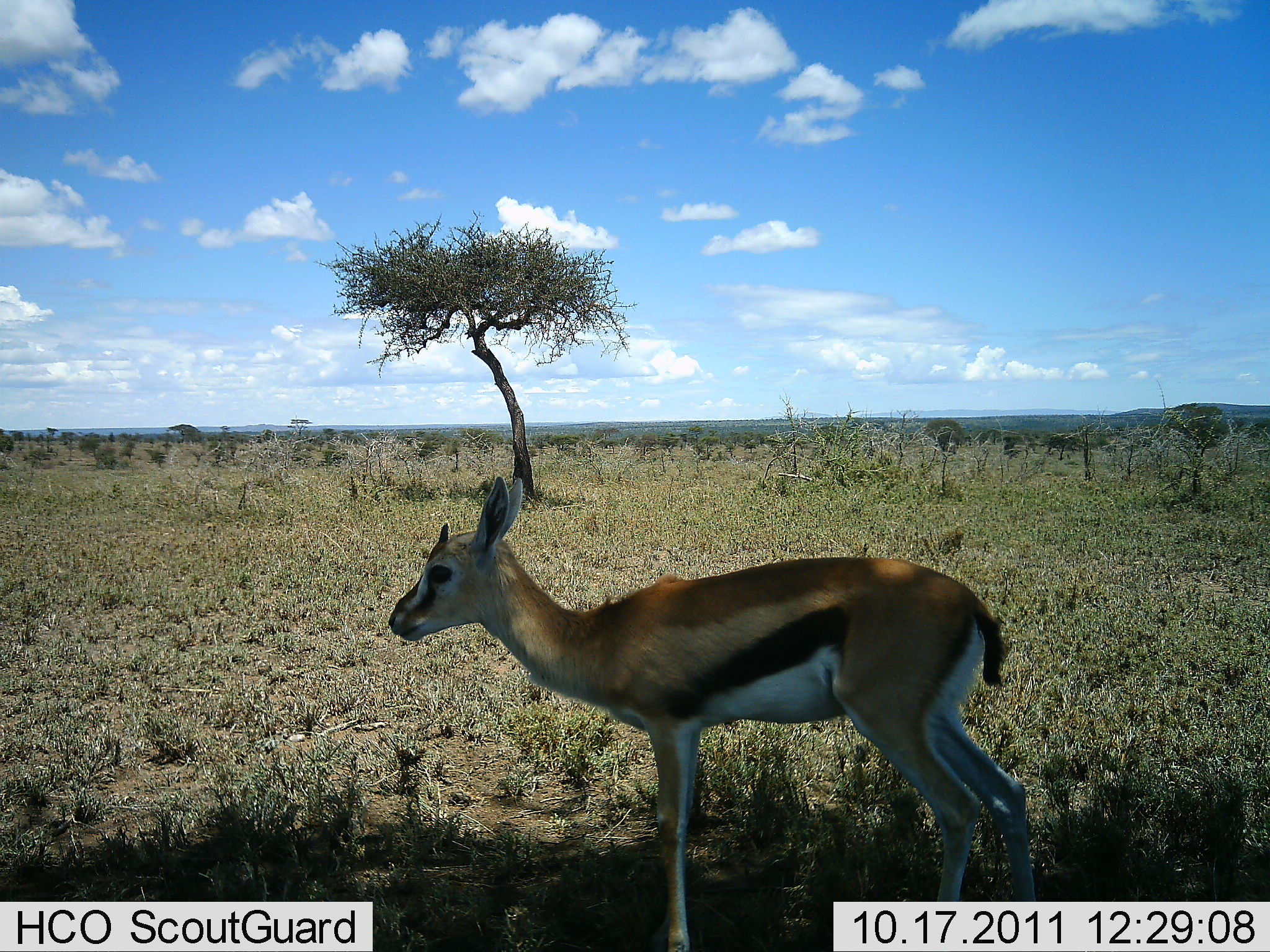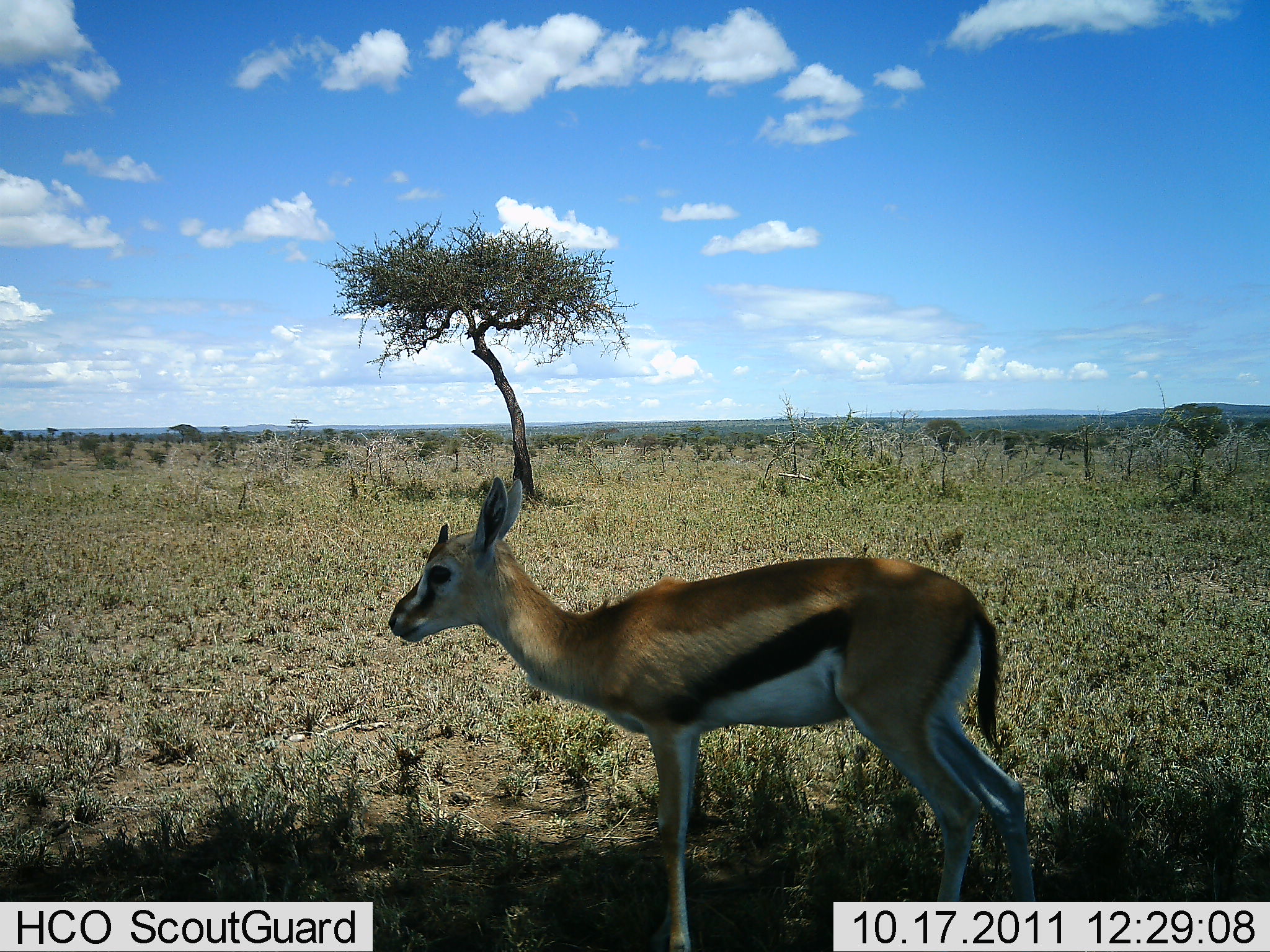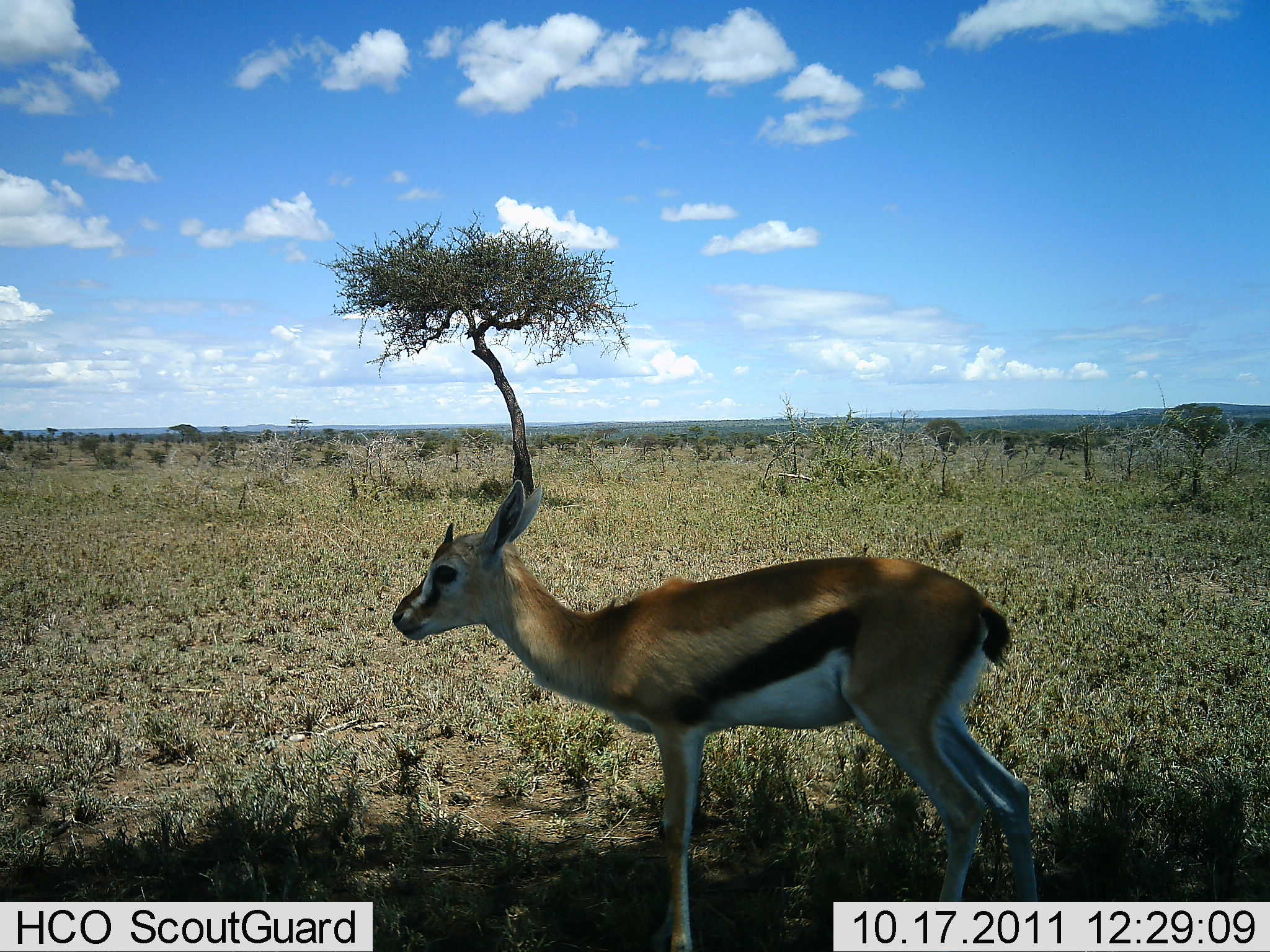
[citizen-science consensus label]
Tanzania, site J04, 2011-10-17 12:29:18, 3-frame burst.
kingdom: Animalia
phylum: Chordata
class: Mammalia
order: Artiodactyla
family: Bovidae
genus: Eudorcas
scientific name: Eudorcas thomsonii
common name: thomson's gazelle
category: gazellethomsons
Gazellethomsons (thomson's gazelle) (Eudorcas thomsonii), count 1. Behavior (volunteer vote fractions): standing 100%, resting 0%, moving 0%, interacting 0%. Young present (vote fraction): 15%. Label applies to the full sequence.